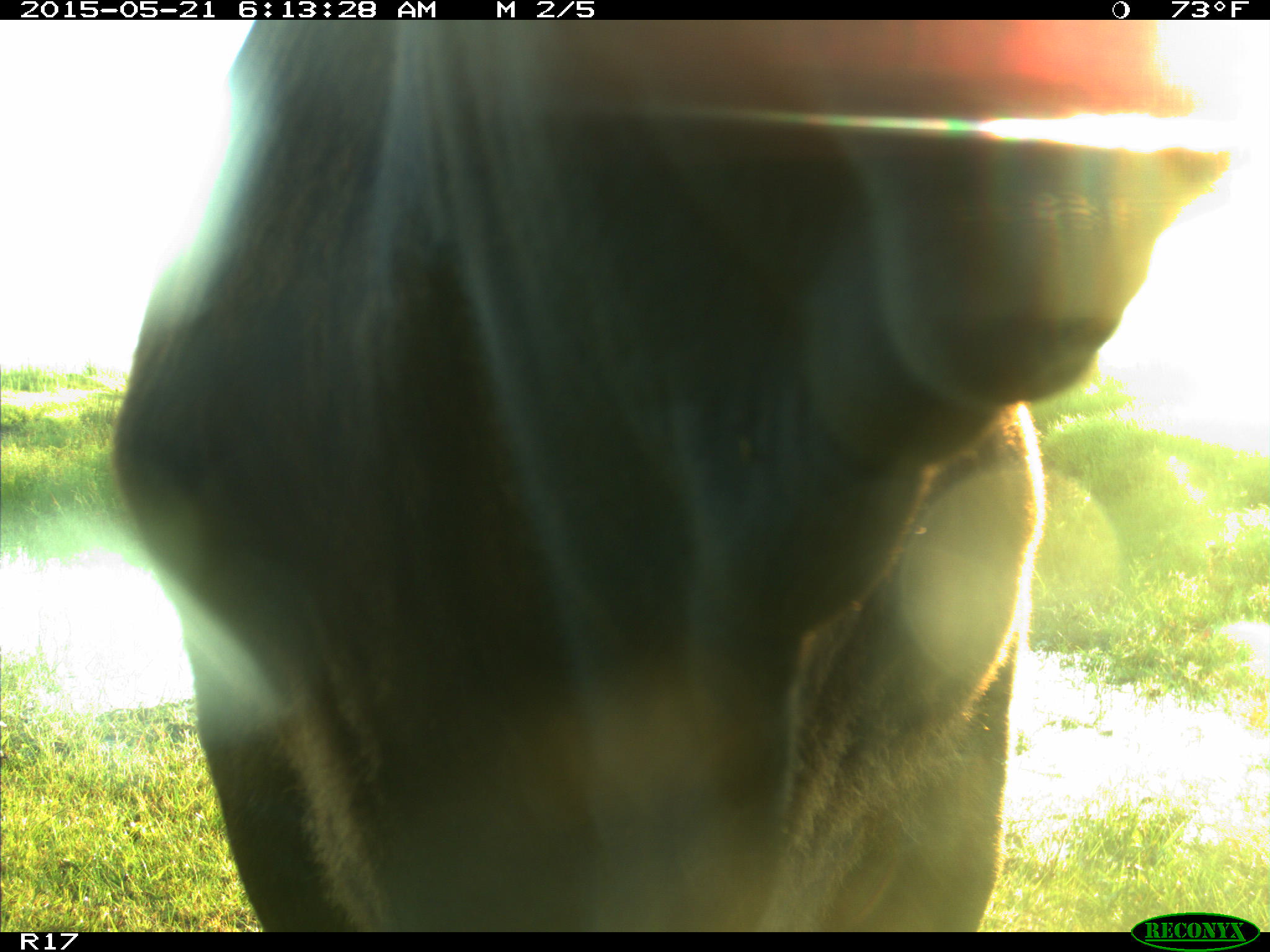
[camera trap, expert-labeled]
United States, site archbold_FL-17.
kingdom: Animalia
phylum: Chordata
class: Mammalia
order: Artiodactyla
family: Bovidae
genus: Bos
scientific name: Bos taurus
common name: domestic cow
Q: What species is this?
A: Bos taurus (domestic cow).